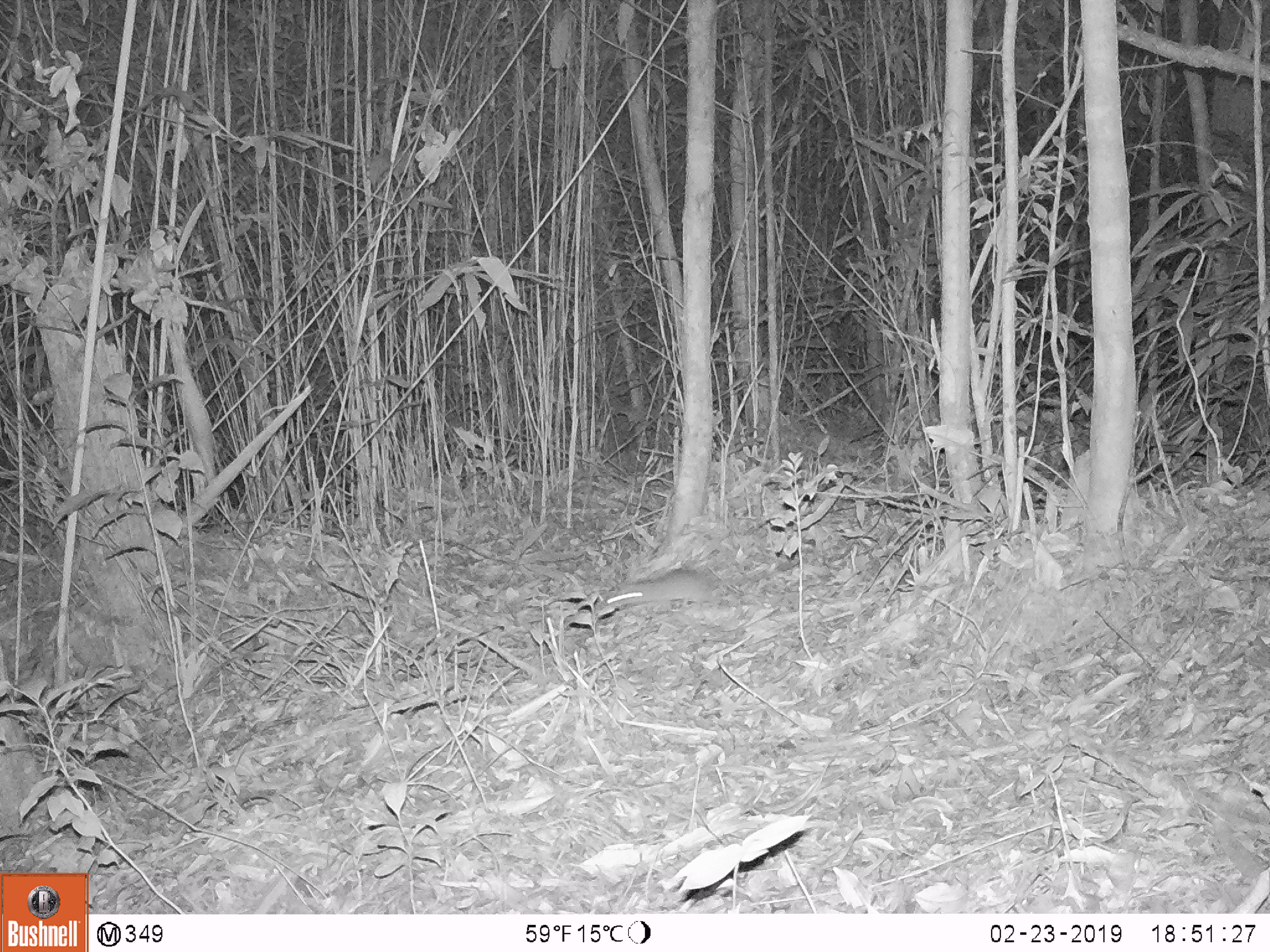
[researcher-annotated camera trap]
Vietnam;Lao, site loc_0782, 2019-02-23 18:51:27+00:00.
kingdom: Animalia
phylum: Chordata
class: Mammalia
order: Rodentia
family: Muridae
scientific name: Muridae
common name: old-world mice and rats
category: unidentified murid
Unidentified murid (old-world mice and rats) (Muridae). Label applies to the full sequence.